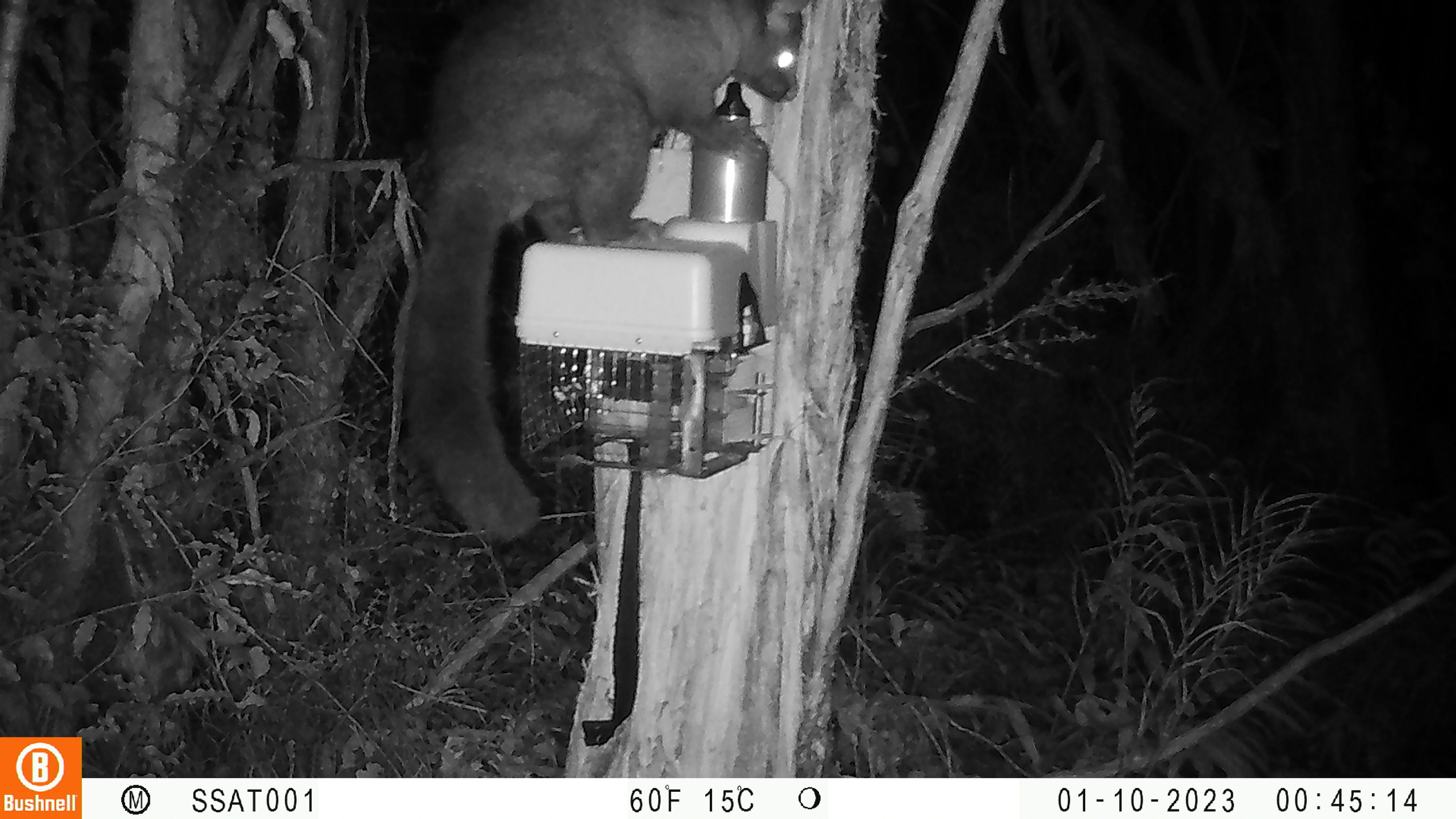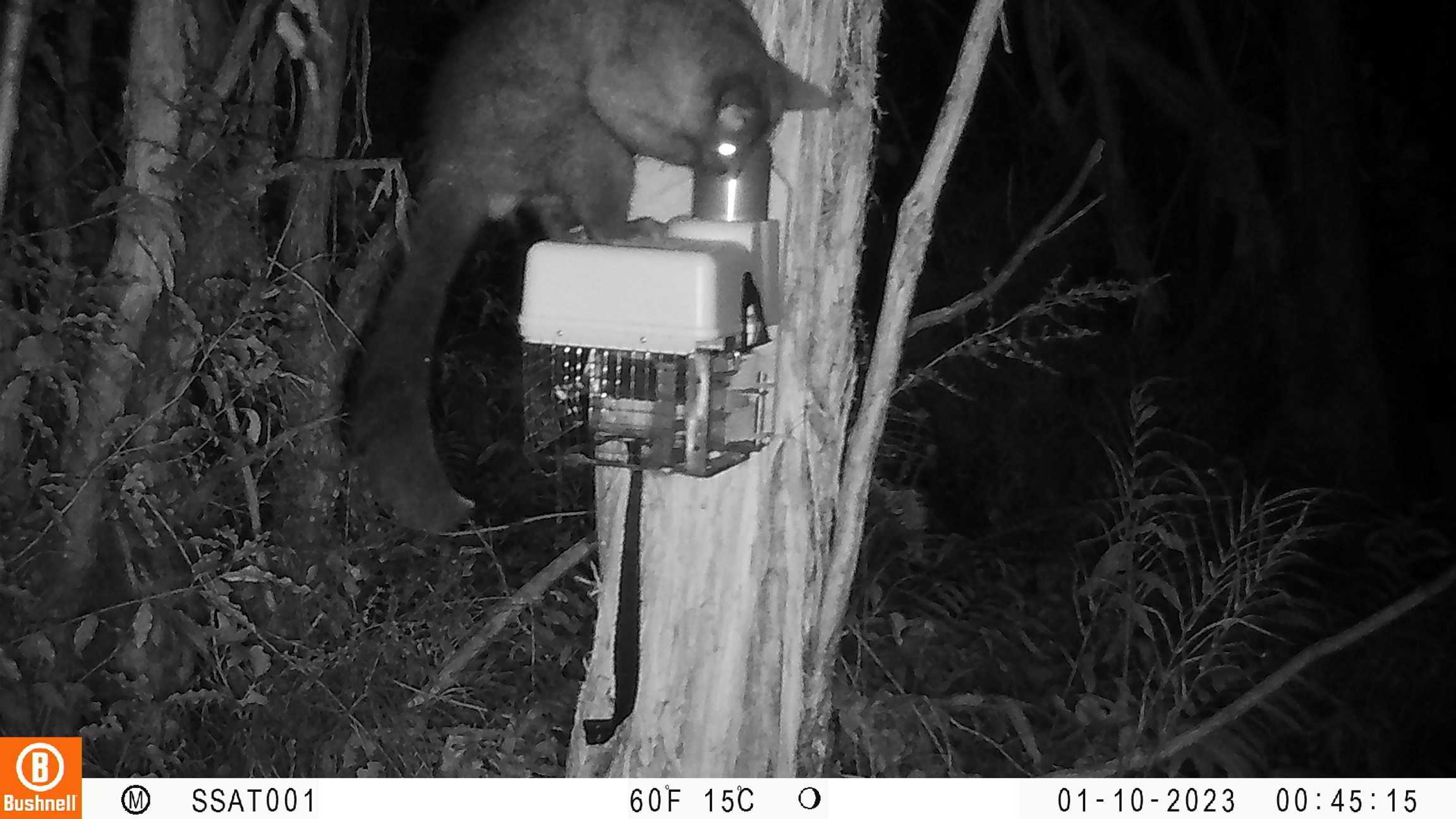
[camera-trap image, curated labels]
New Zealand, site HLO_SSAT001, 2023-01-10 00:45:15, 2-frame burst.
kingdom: Animalia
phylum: Chordata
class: Mammalia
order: Diprotodontia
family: Phalangeridae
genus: Trichosurus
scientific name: Trichosurus vulpecula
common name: common brushtail possum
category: possum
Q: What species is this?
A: Possum (common brushtail possum) (Trichosurus vulpecula).